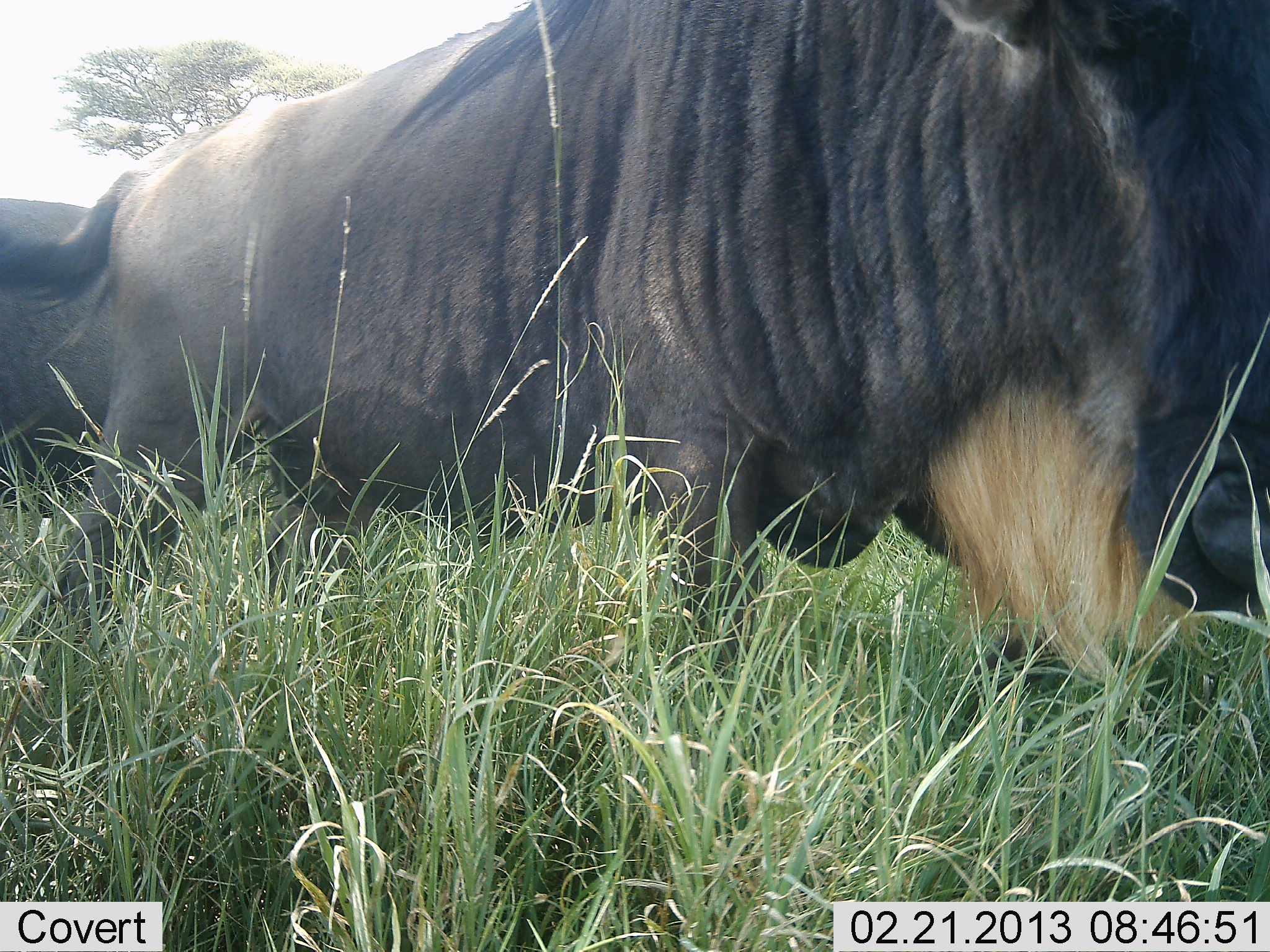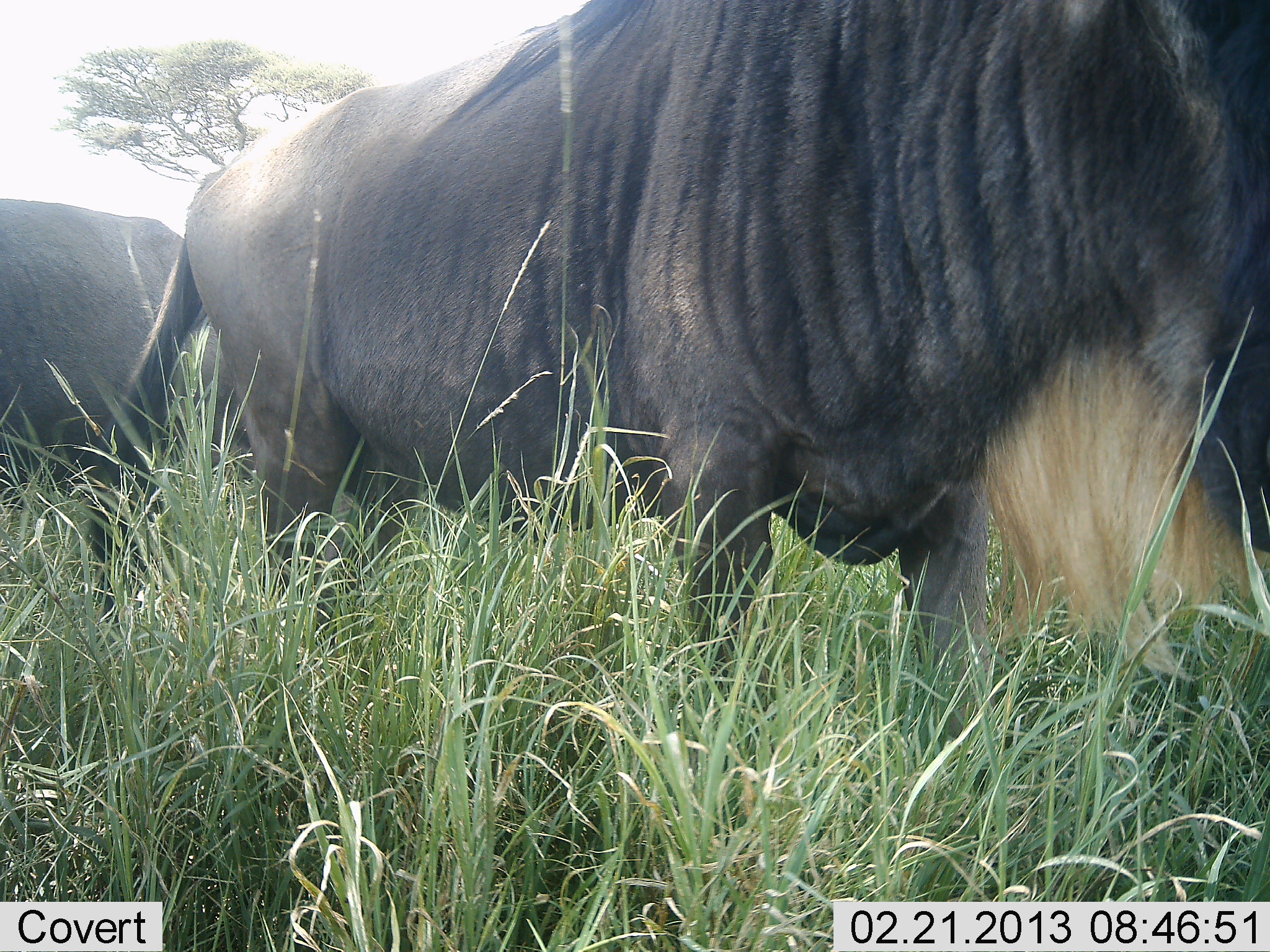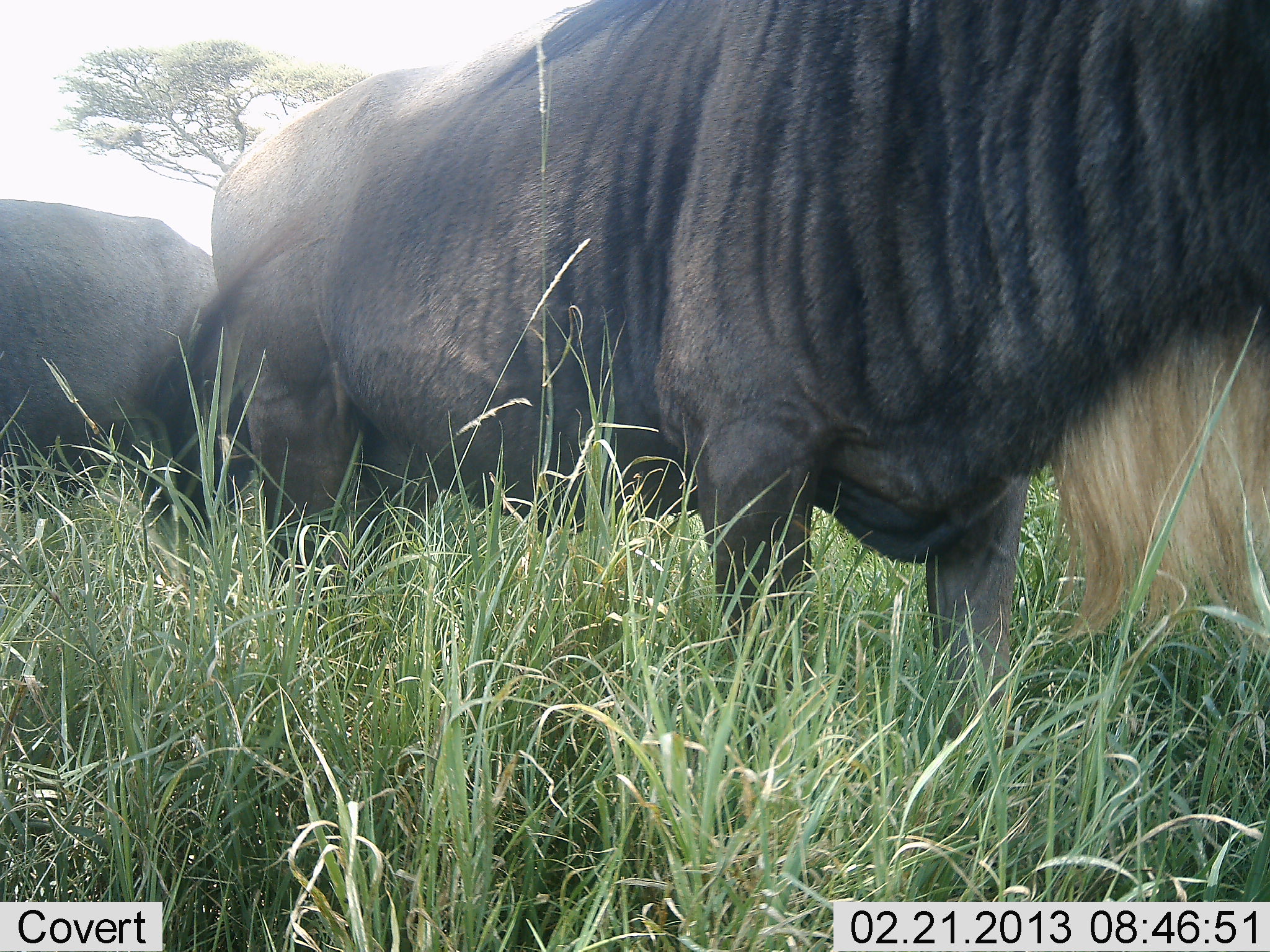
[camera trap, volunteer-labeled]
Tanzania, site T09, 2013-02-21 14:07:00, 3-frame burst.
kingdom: Animalia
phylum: Chordata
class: Mammalia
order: Artiodactyla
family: Bovidae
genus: Connochaetes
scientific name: Connochaetes taurinus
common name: blue wildebeest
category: wildebeest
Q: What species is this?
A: Wildebeest (blue wildebeest) (Connochaetes taurinus).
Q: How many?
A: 2.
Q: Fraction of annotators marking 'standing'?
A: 84%.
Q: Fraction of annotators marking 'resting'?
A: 0%.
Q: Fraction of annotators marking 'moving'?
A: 32%.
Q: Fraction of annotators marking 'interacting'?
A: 0%.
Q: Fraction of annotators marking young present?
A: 0%.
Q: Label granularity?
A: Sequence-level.